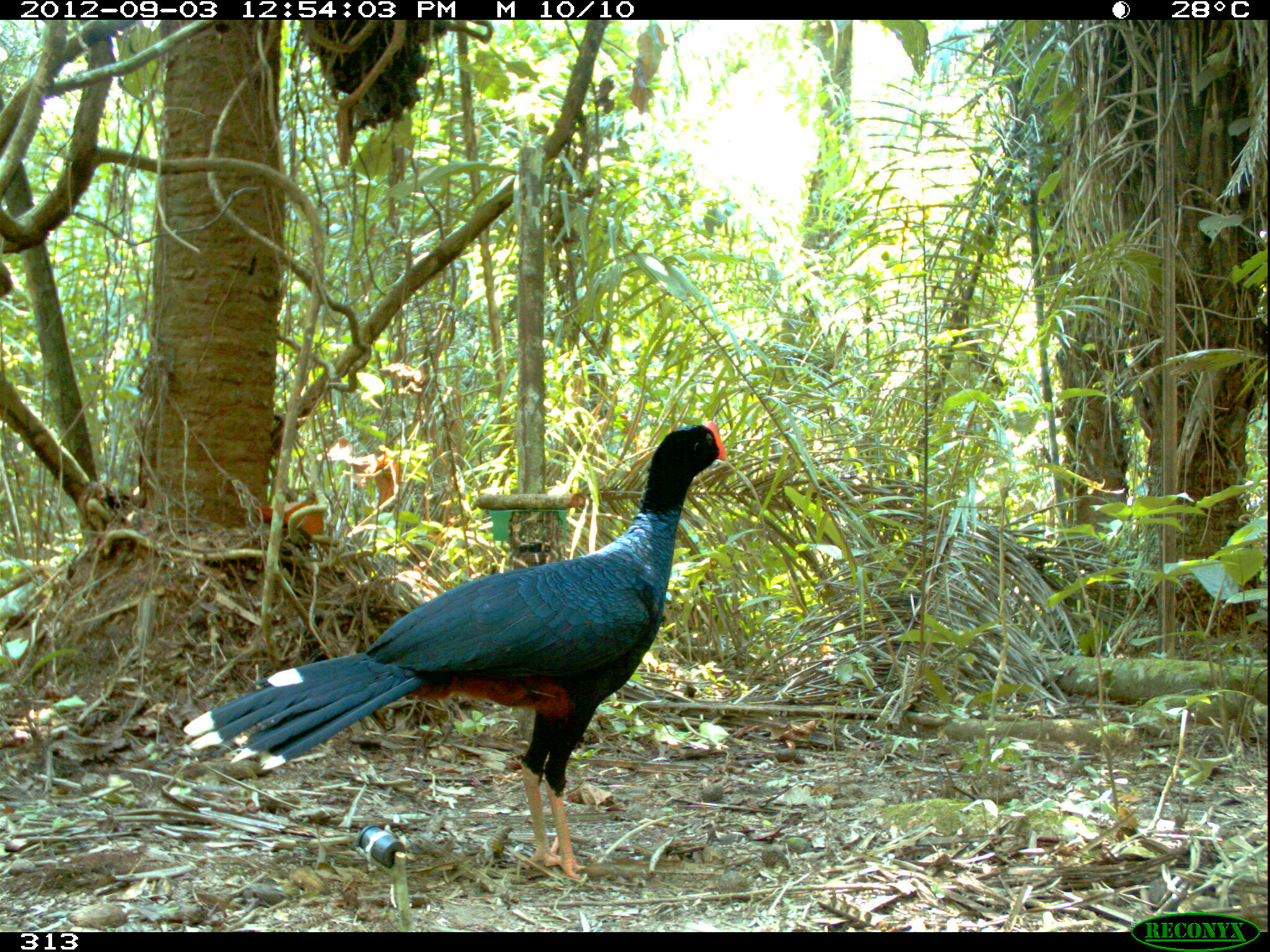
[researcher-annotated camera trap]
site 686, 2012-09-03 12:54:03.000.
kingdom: Animalia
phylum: Chordata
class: Aves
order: Galliformes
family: Cracidae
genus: Mitu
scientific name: Mitu tuberosum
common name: razor-billed curassow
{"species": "Mitu tuberosum (razor-billed curassow)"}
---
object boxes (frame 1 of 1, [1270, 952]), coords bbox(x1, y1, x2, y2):
mitu tuberosum: bbox(183, 419, 727, 879)